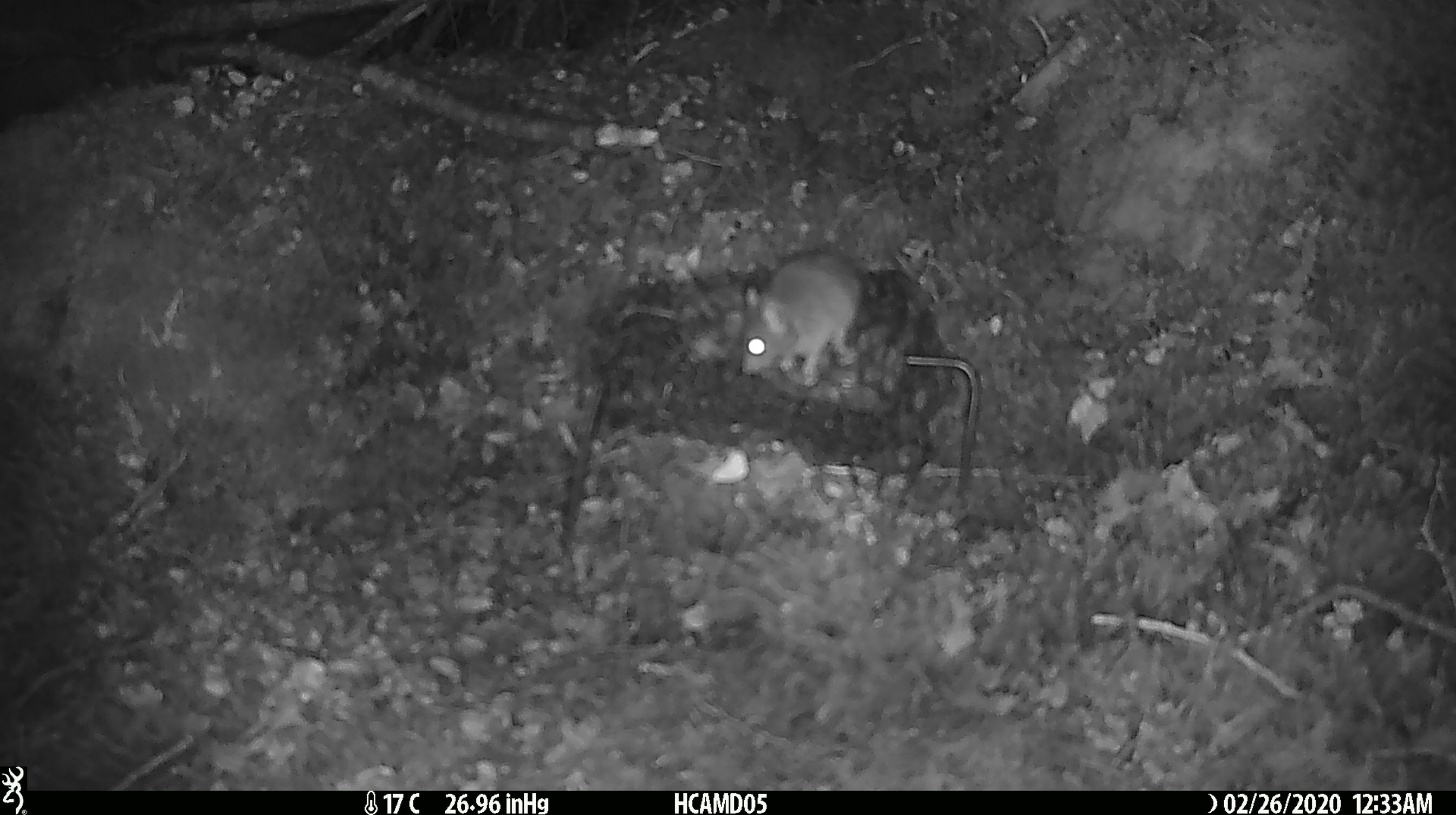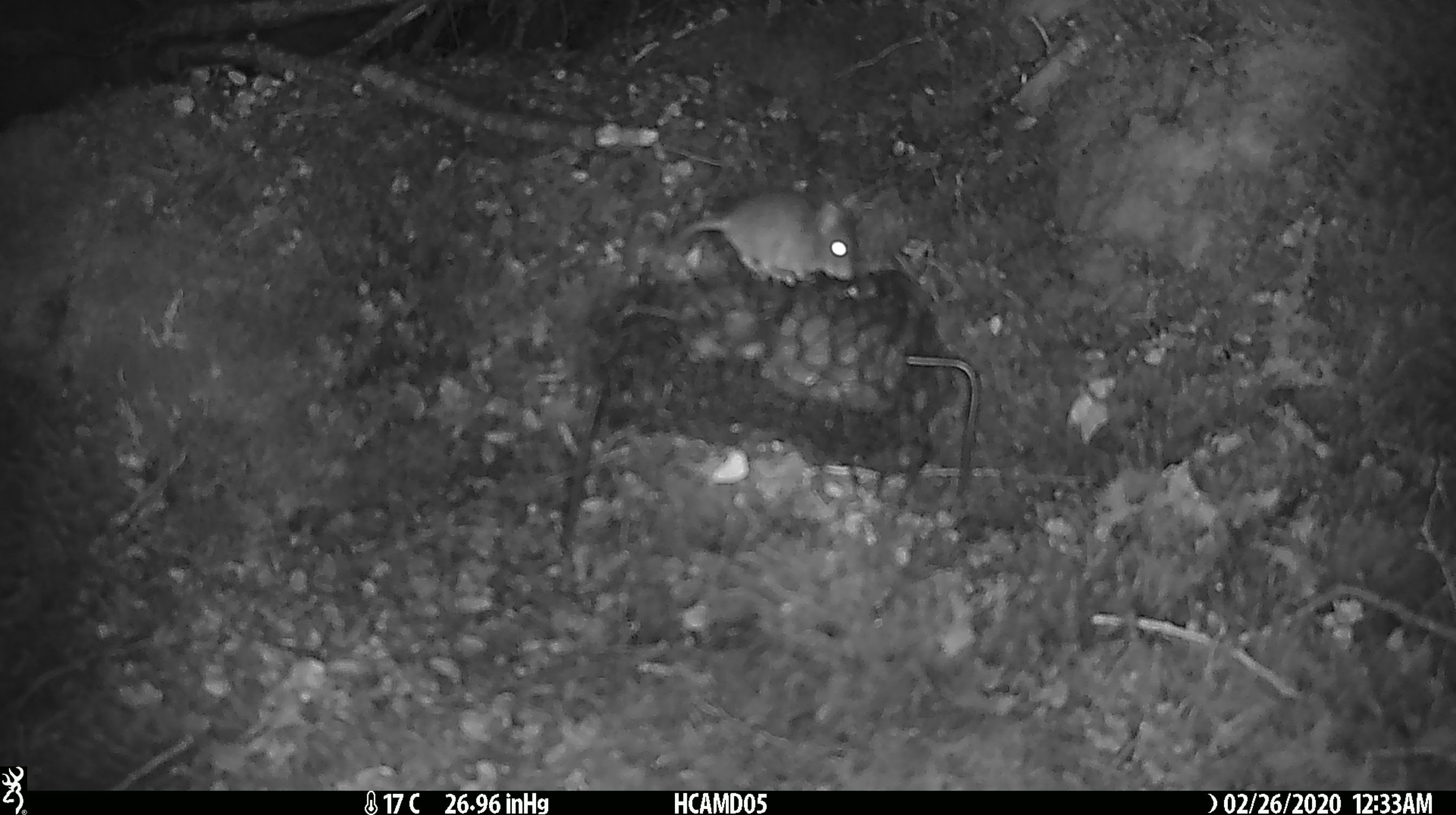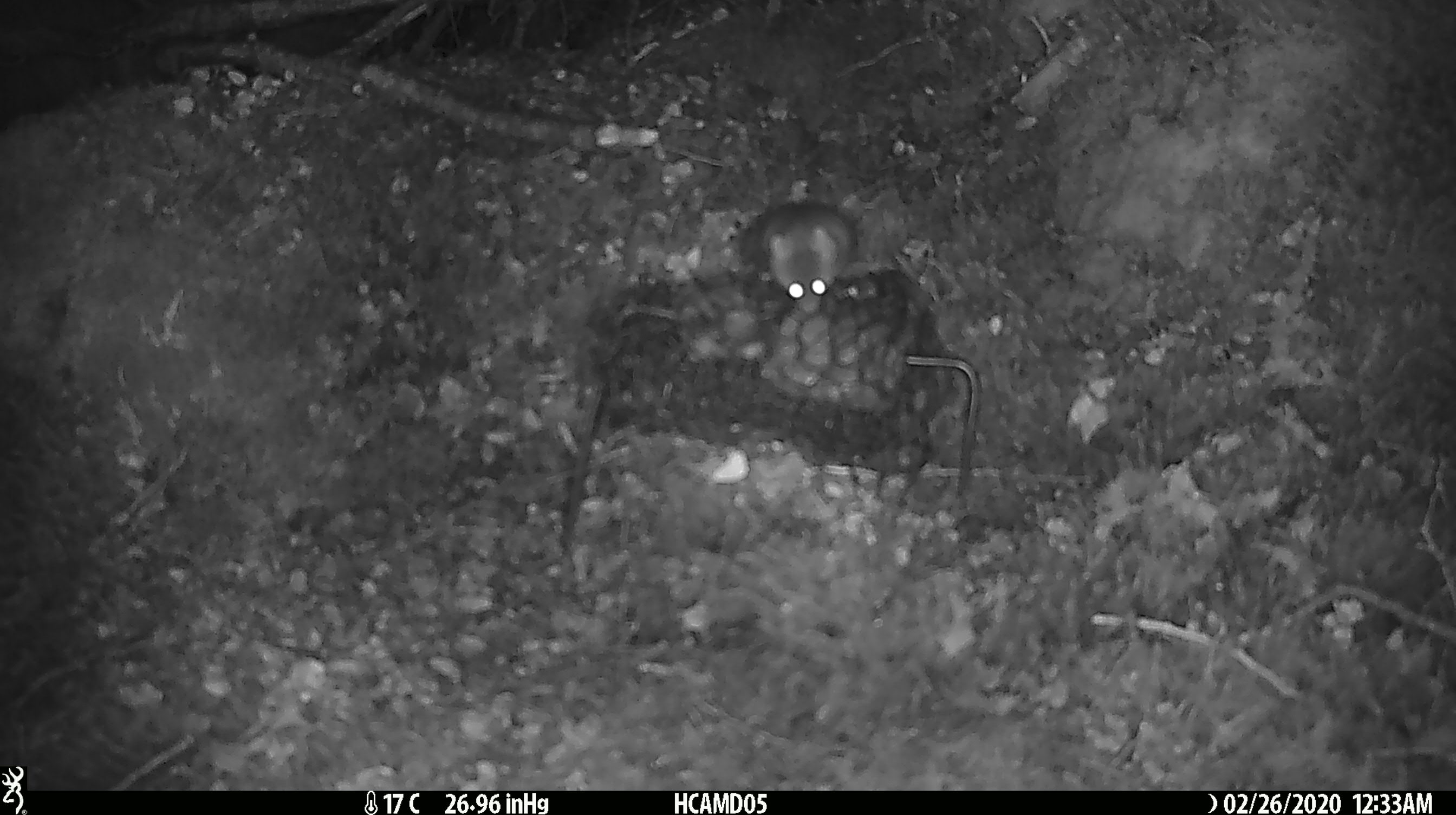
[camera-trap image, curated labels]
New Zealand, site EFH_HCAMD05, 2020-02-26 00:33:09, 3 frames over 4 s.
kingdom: Animalia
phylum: Chordata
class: Mammalia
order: Rodentia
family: Muridae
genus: Mus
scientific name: Mus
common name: mouse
Mouse (Mus).